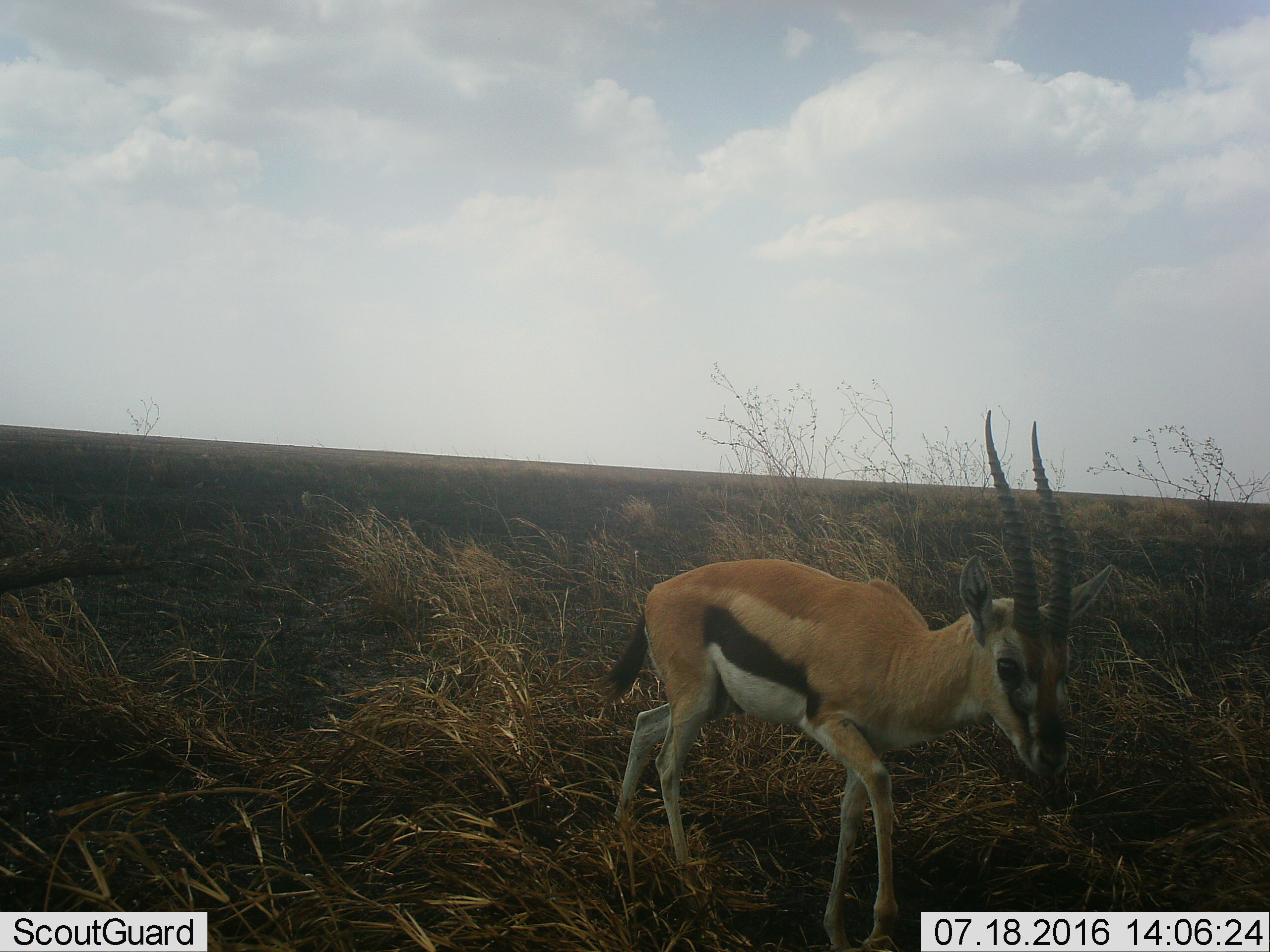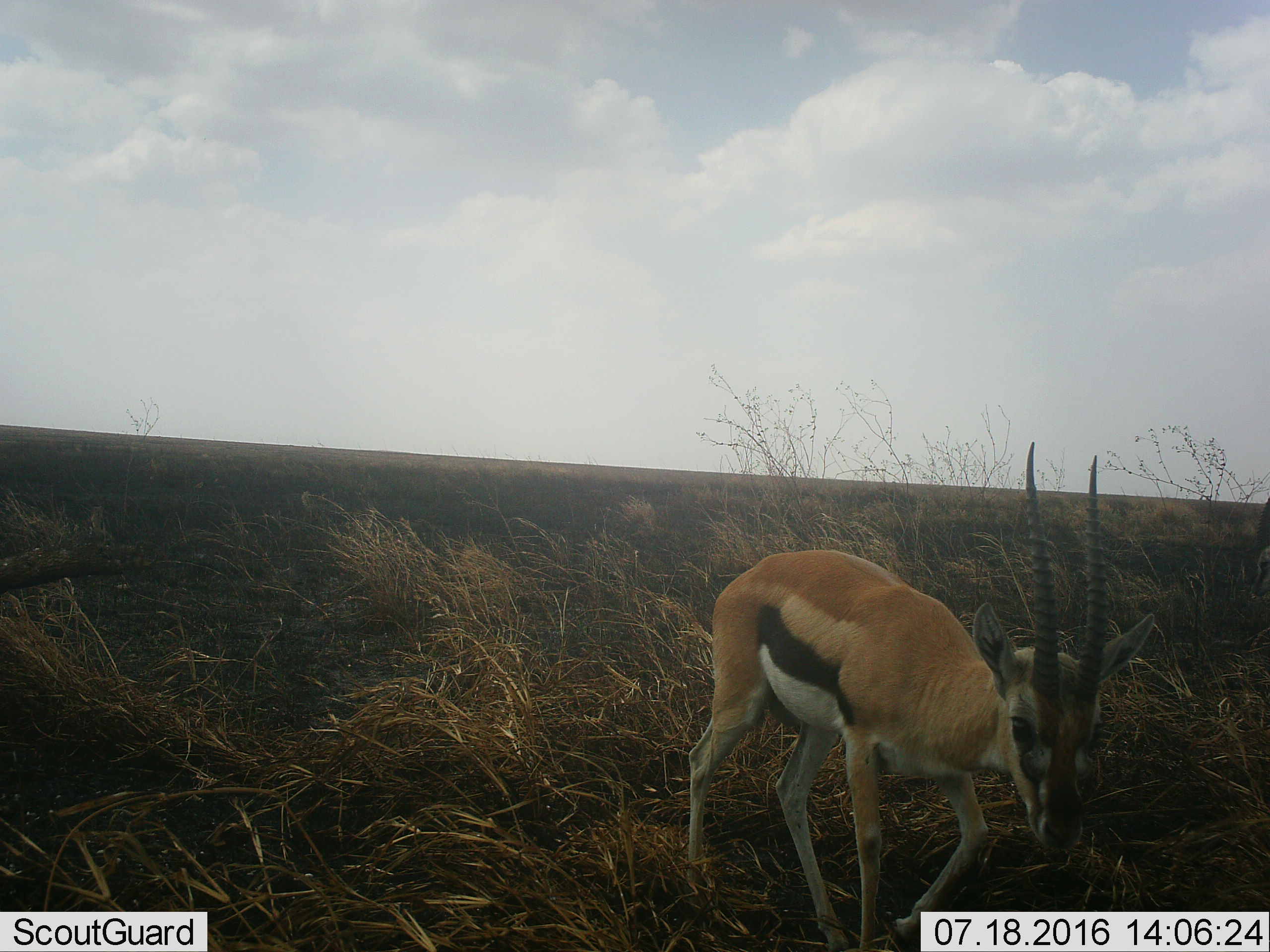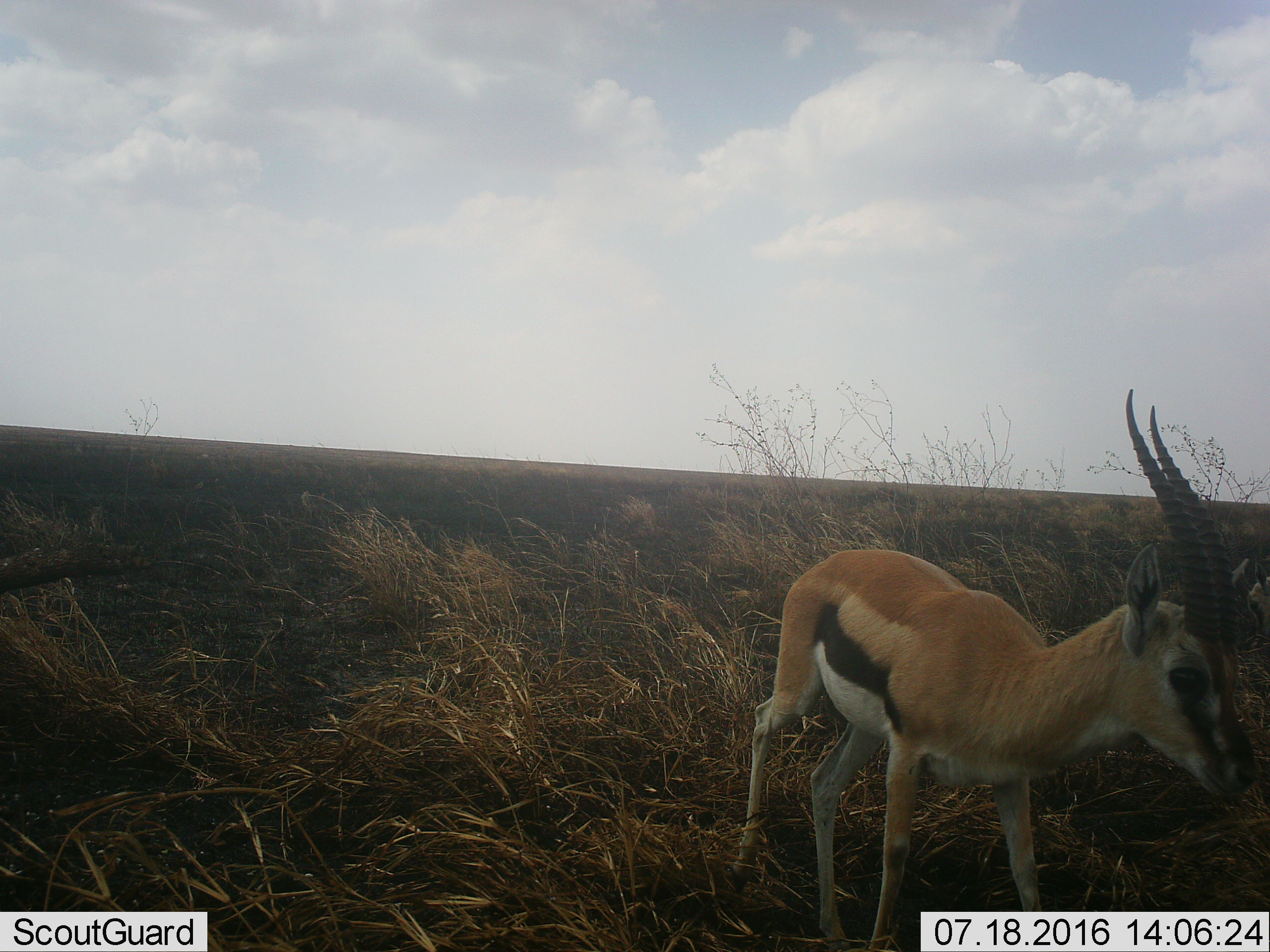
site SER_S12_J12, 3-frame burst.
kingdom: Animalia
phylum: Chordata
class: Mammalia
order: Artiodactyla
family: Bovidae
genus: Eudorcas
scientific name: Eudorcas thomsonii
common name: thomson's gazelle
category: gazellethomsons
Gazellethomsons (thomson's gazelle) (Eudorcas thomsonii), count 1. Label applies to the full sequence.